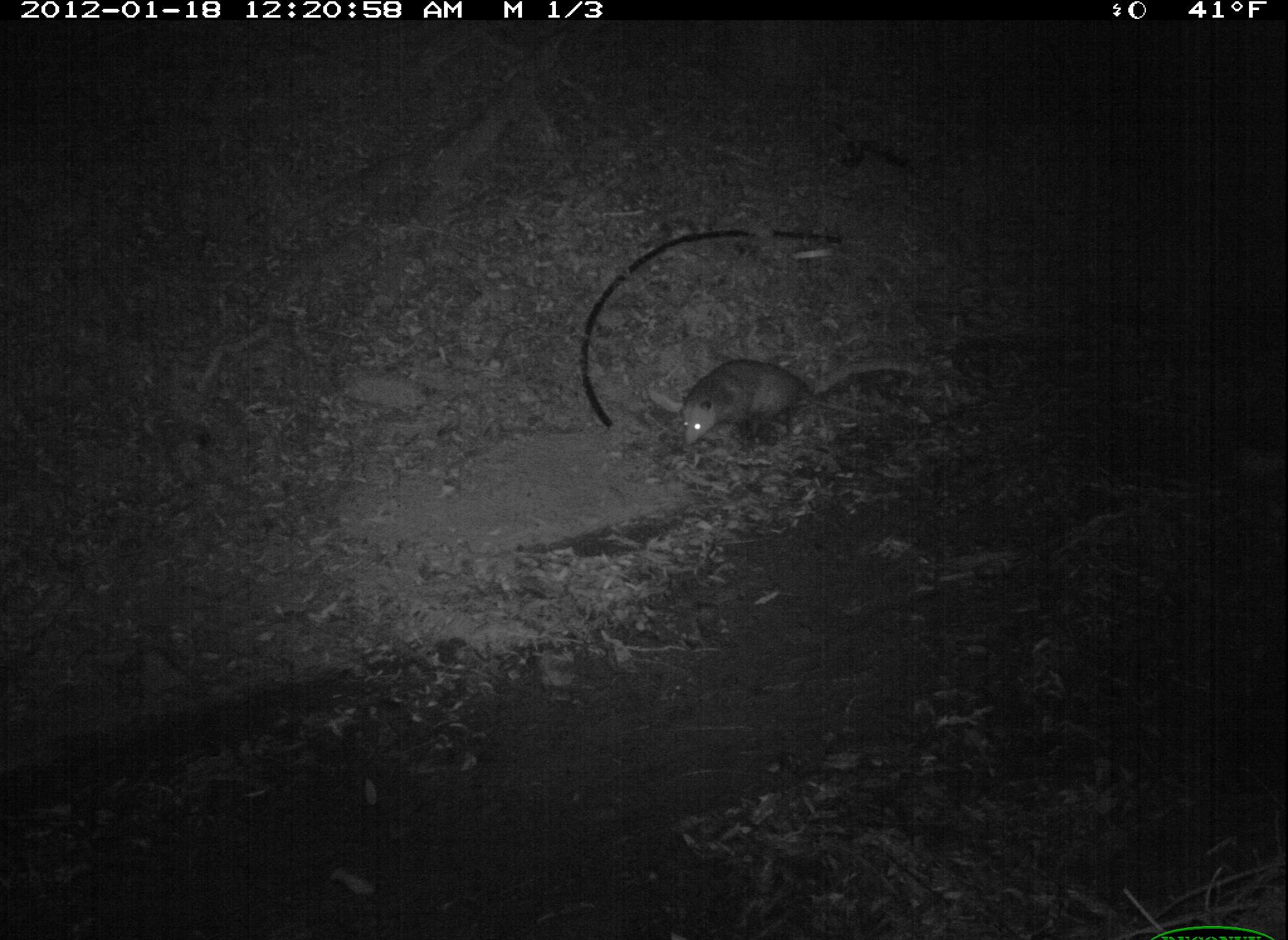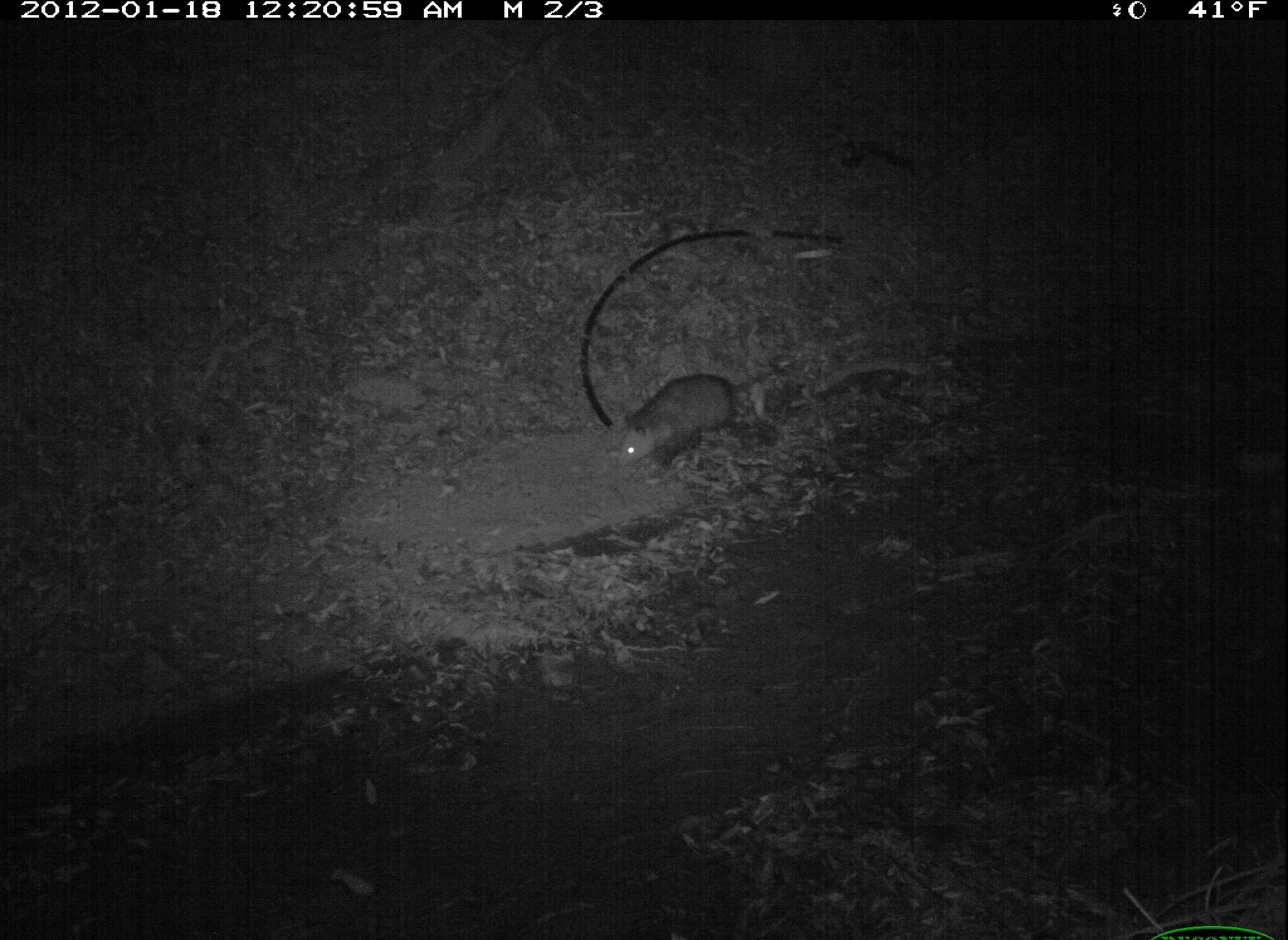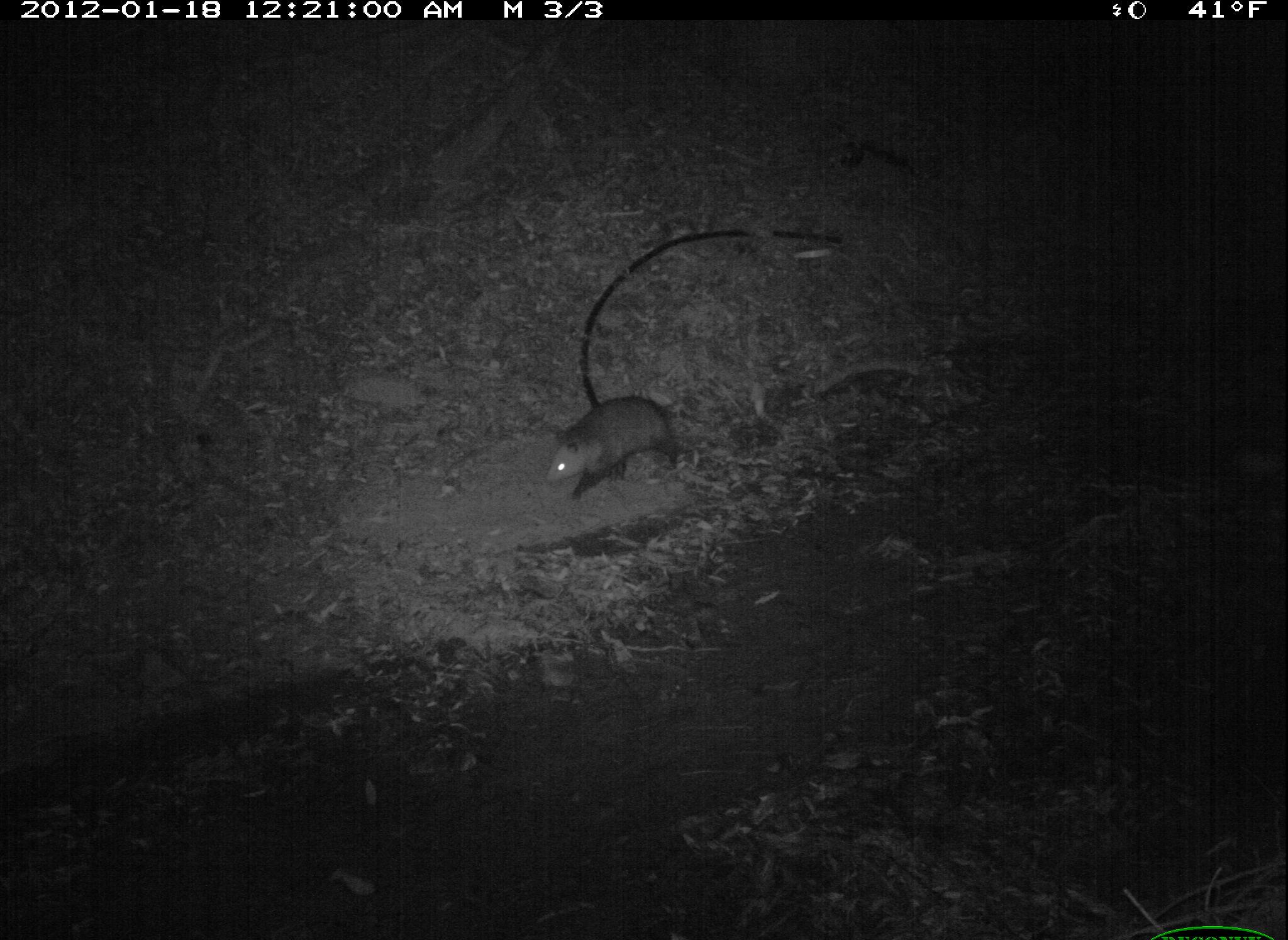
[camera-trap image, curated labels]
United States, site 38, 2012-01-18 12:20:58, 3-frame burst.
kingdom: Animalia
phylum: Chordata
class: Mammalia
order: Didelphimorphia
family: Didelphidae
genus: Didelphis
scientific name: Didelphis virginiana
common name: virginia opossum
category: opossum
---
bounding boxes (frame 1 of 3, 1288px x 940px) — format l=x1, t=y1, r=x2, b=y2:
opossum: l=655, t=343, r=914, b=469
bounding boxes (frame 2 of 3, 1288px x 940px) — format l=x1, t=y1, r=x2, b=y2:
opossum: l=604, t=358, r=816, b=485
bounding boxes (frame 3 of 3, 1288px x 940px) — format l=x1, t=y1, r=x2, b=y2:
opossum: l=530, t=377, r=744, b=515